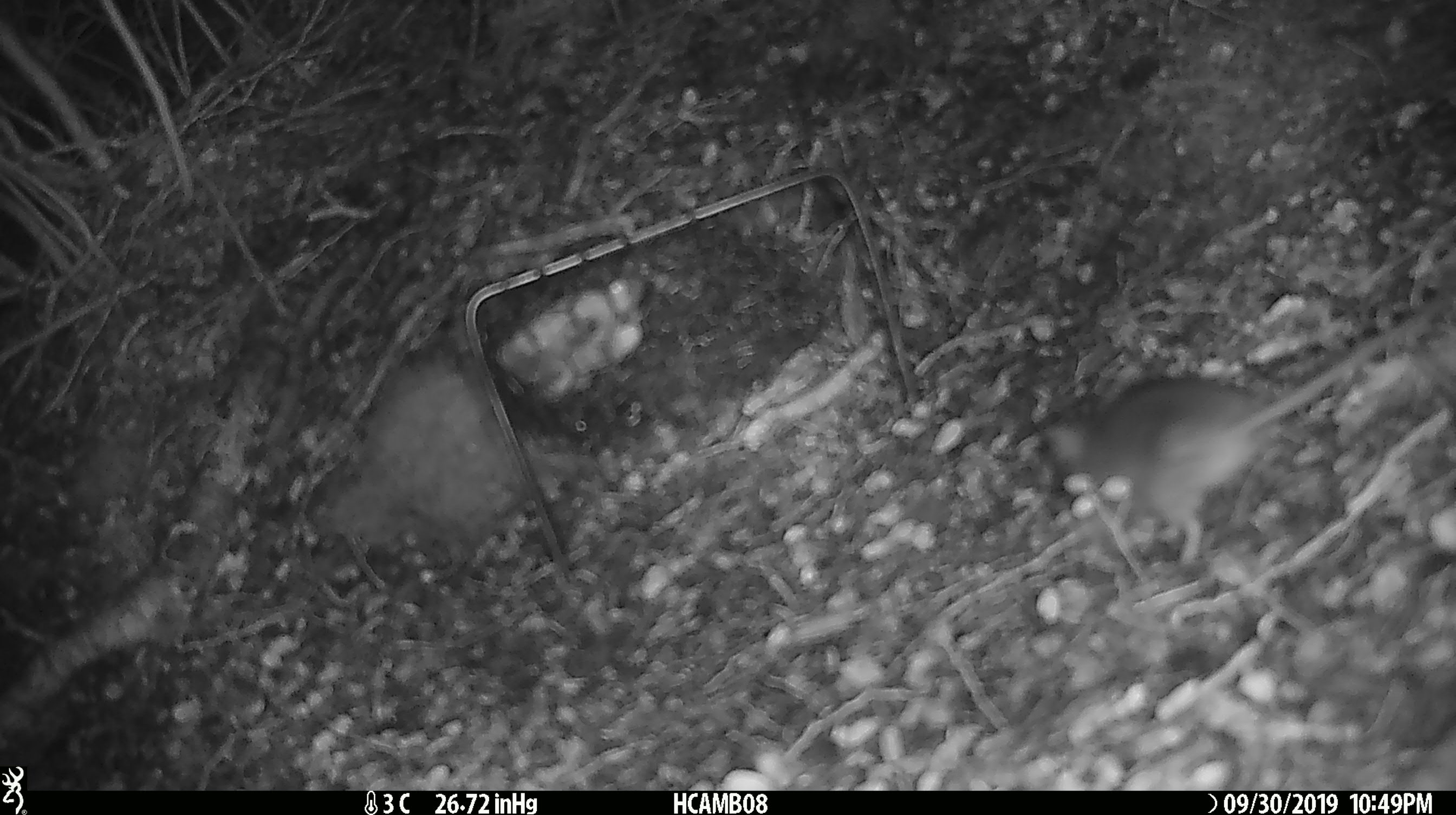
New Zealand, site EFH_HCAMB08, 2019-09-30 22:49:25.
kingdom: Animalia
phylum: Chordata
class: Mammalia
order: Rodentia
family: Muridae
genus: Mus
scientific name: Mus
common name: mouse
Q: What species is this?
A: Mouse (Mus).